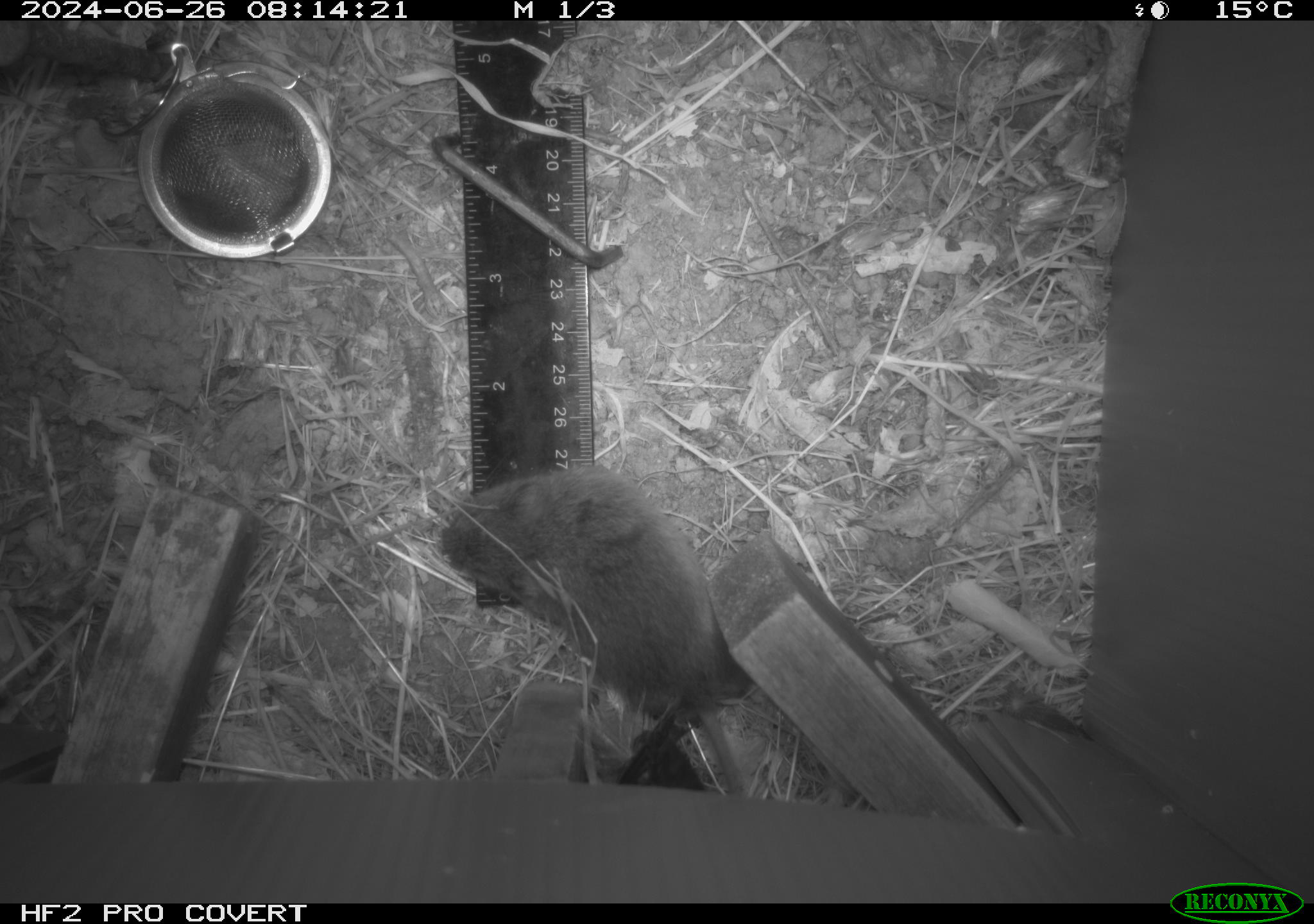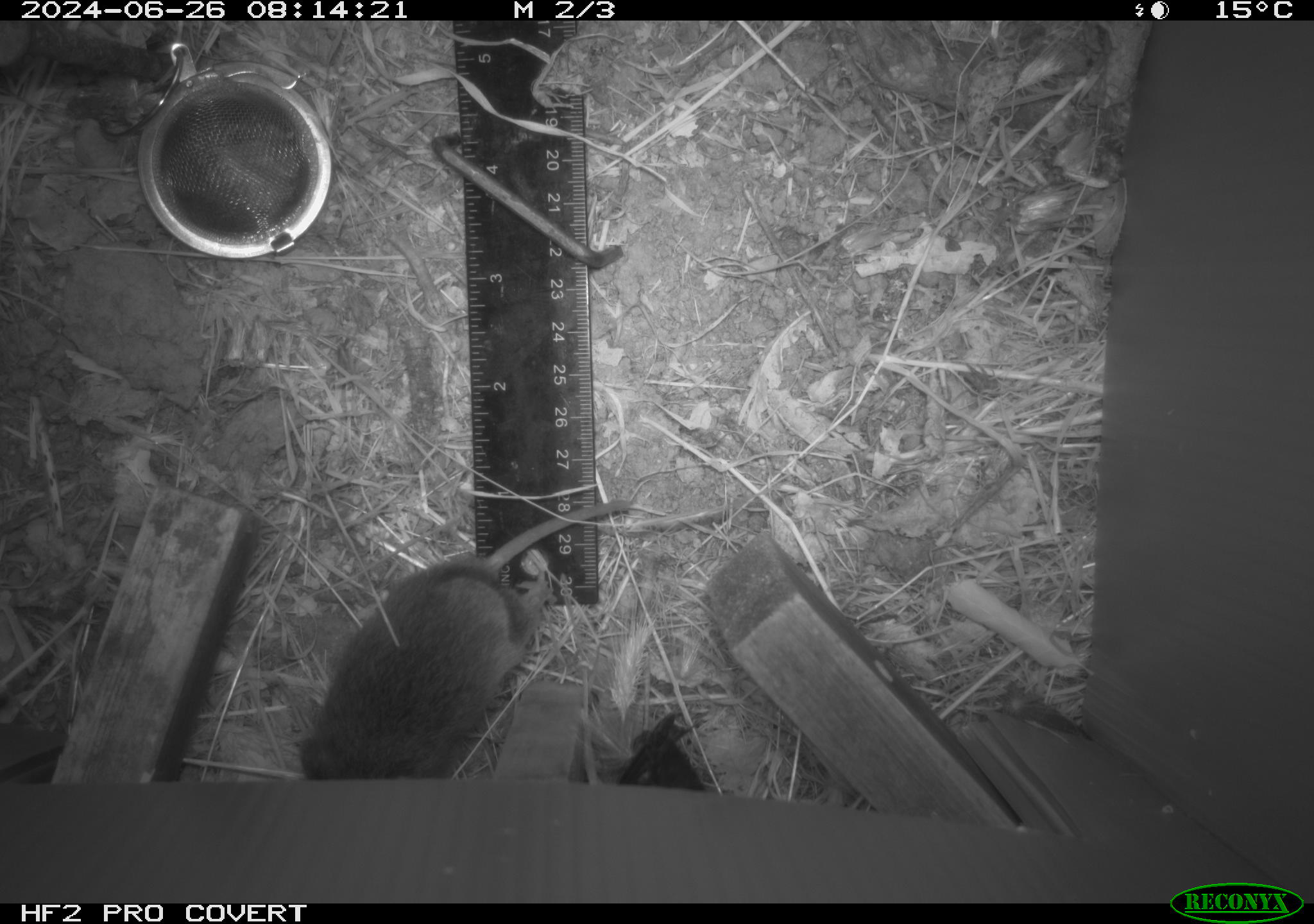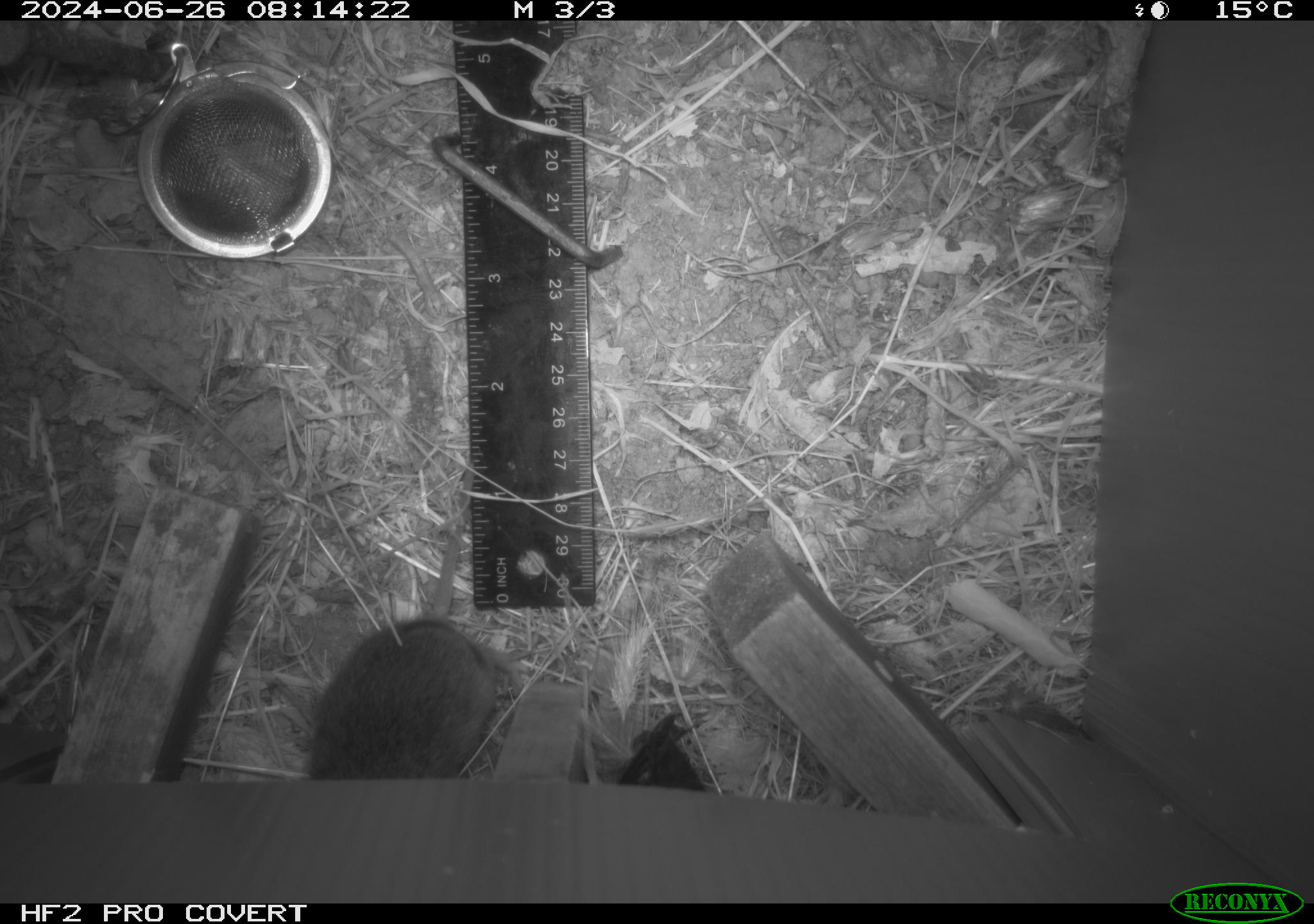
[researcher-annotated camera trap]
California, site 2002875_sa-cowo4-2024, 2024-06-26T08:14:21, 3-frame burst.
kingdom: Animalia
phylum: Chordata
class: Mammalia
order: Rodentia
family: Cricetidae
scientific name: Arvicolinae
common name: voles, lemmings, and muskrats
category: arvicolinae subfamily